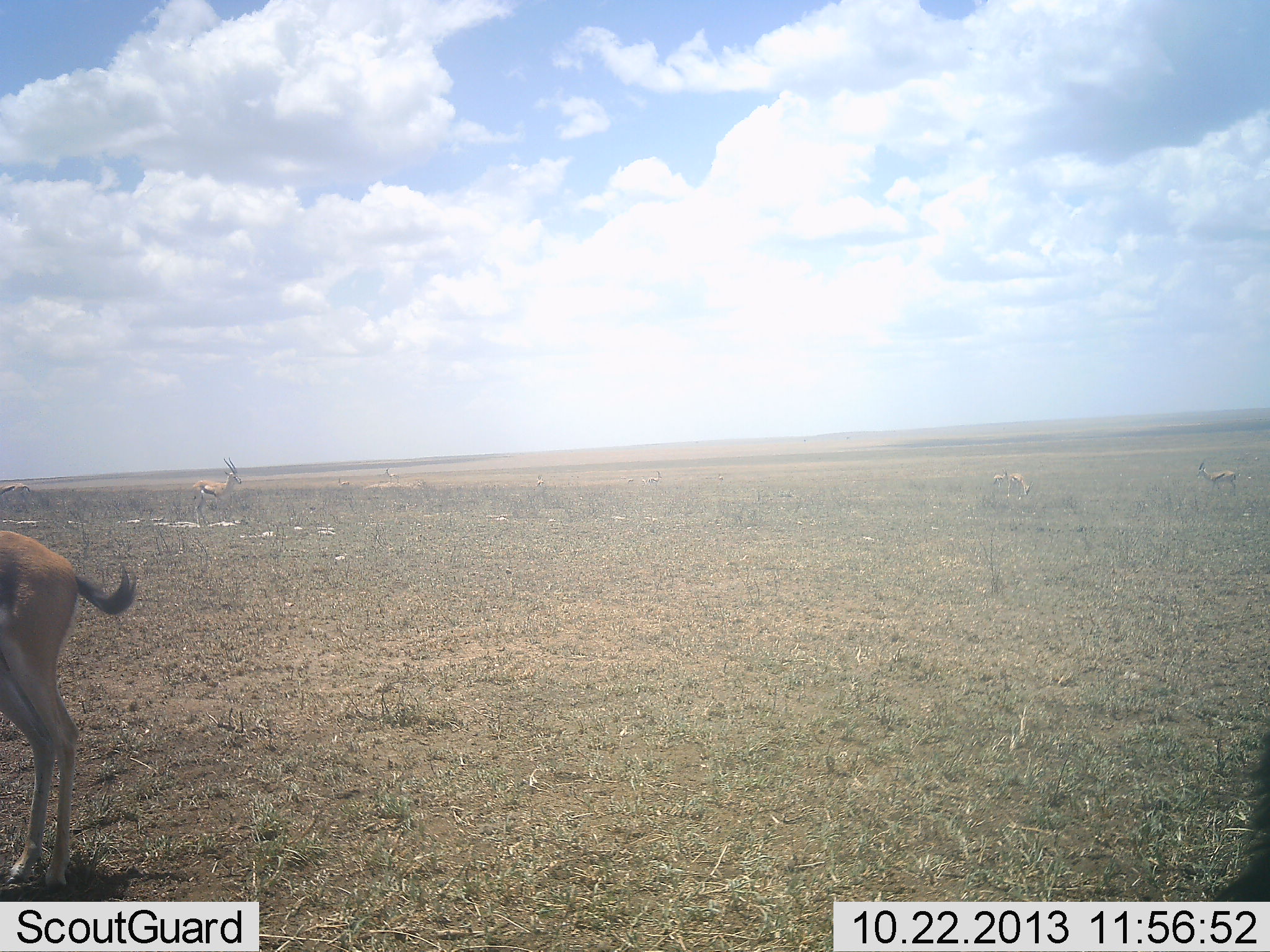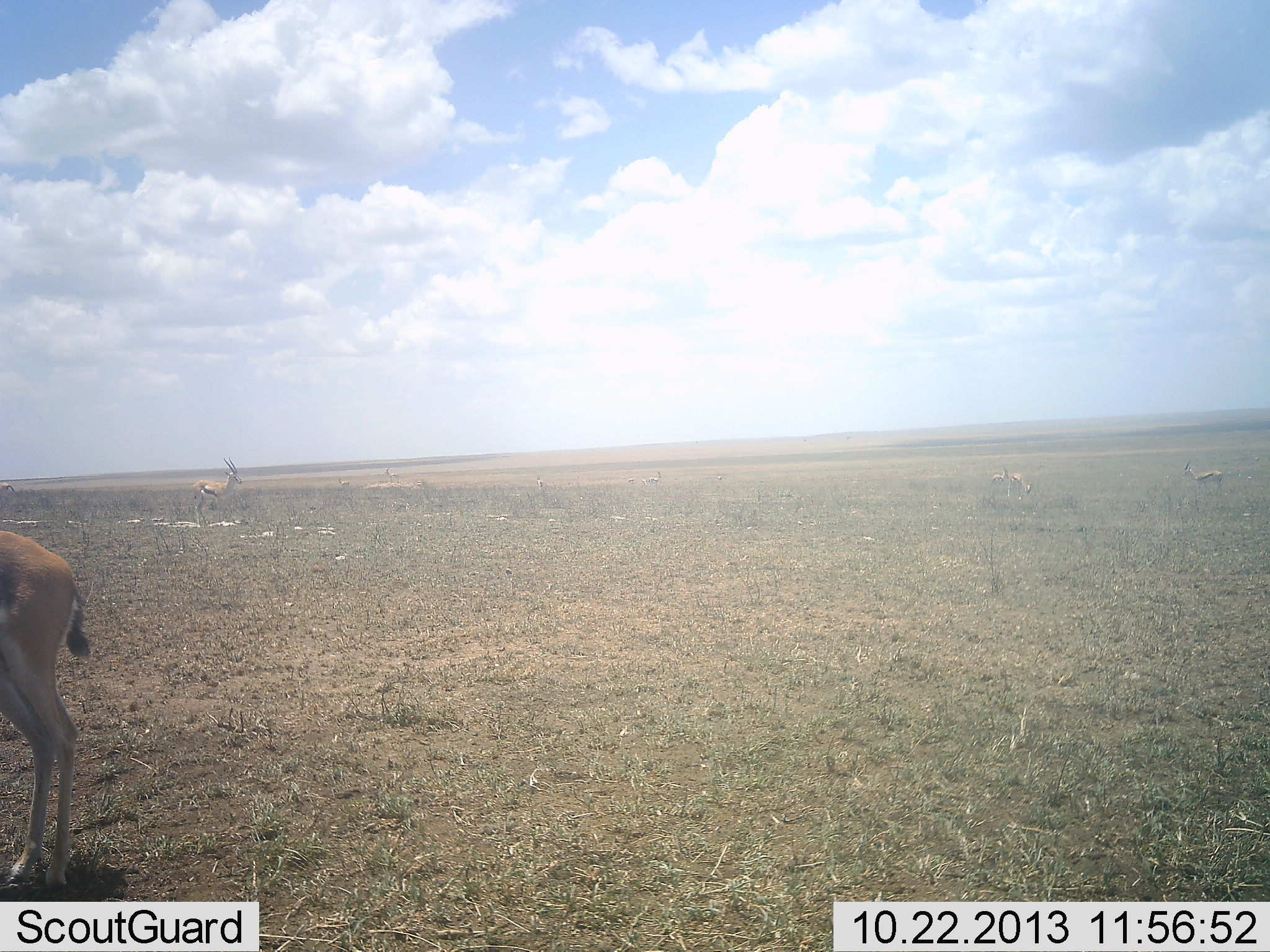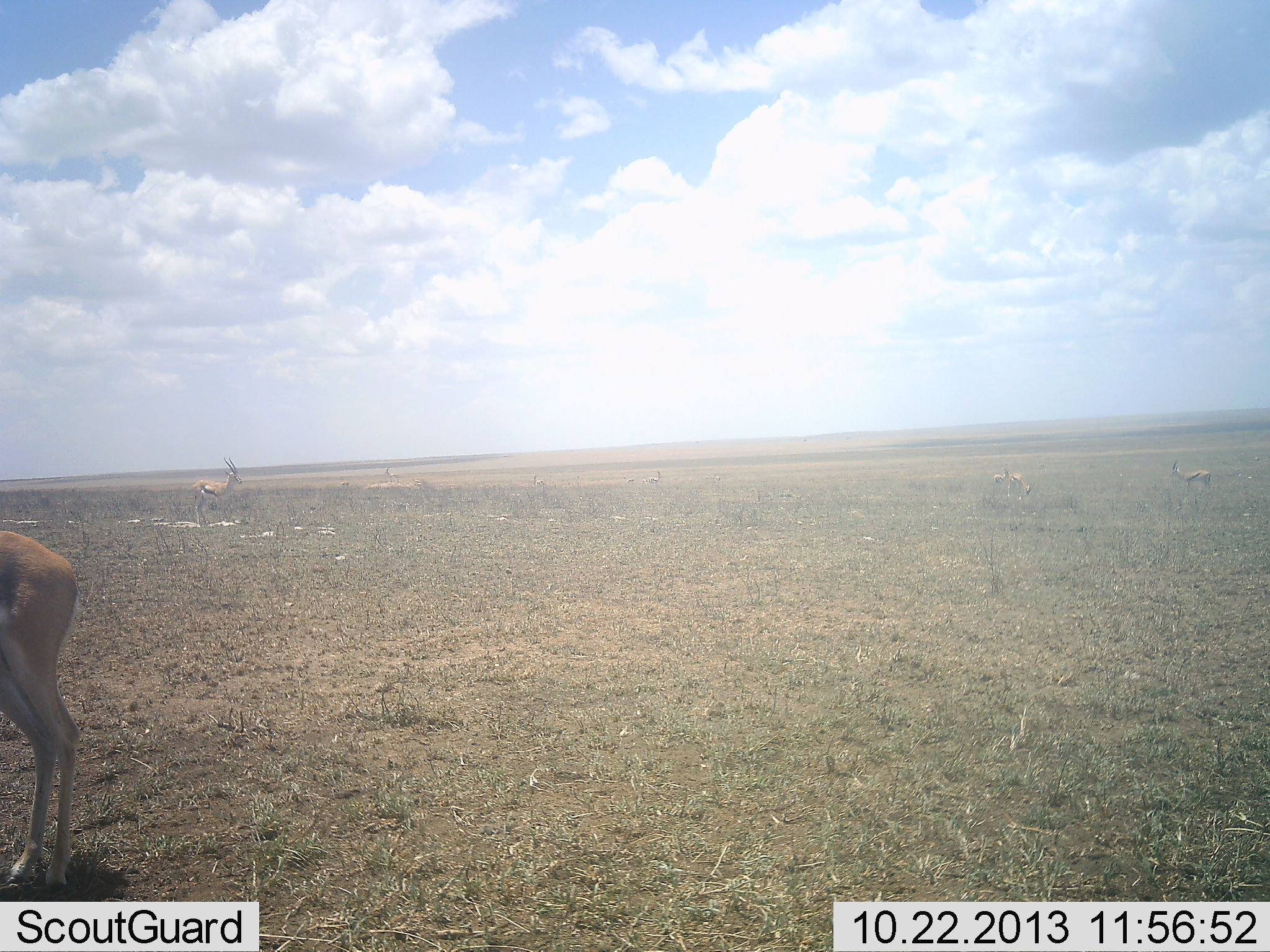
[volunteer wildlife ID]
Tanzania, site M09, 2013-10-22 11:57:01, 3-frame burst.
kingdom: Animalia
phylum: Chordata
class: Mammalia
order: Artiodactyla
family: Bovidae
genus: Eudorcas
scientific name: Eudorcas thomsonii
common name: thomson's gazelle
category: gazellethomsons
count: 4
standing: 100%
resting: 0%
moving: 18%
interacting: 0%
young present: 0%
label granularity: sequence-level